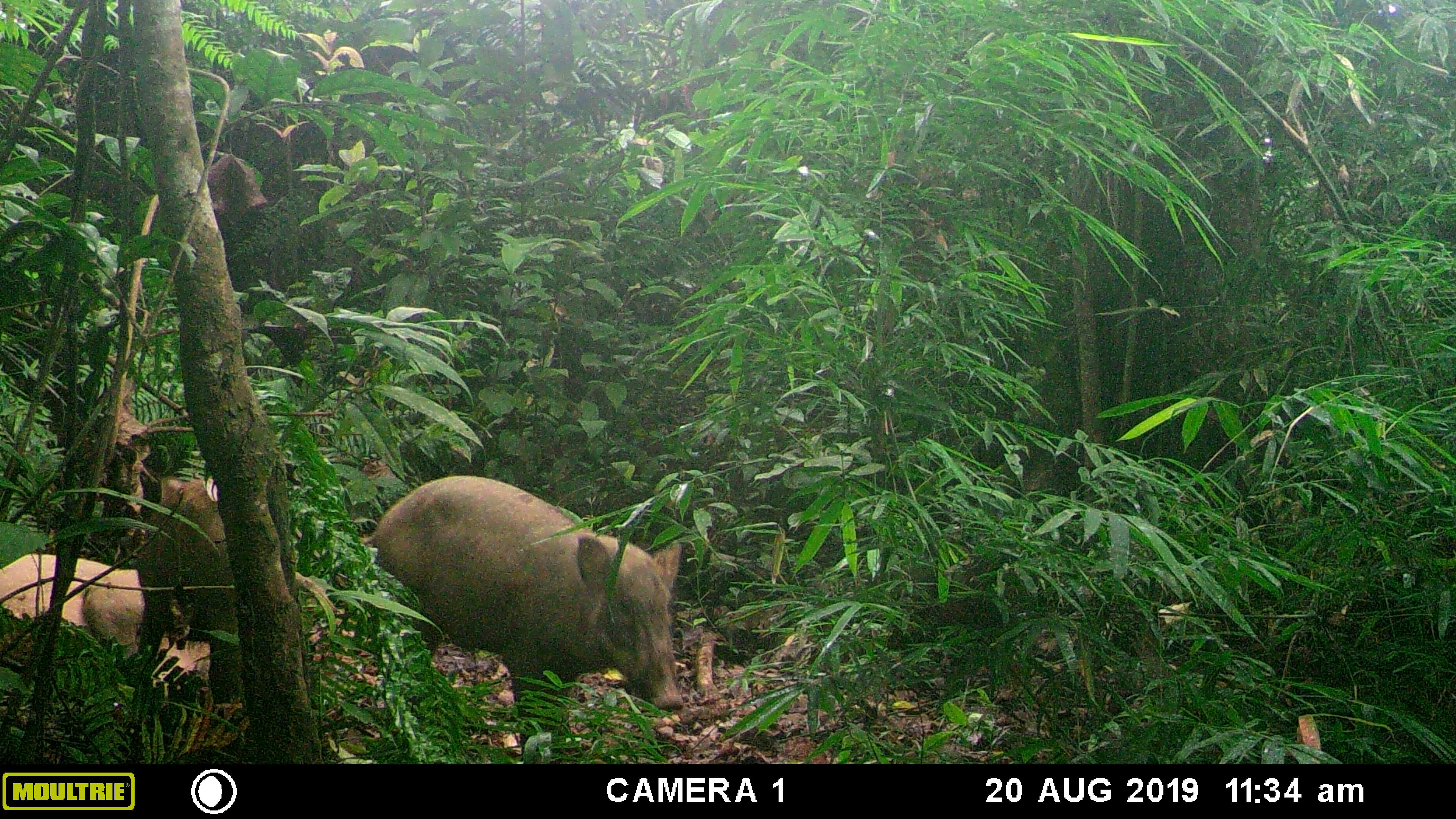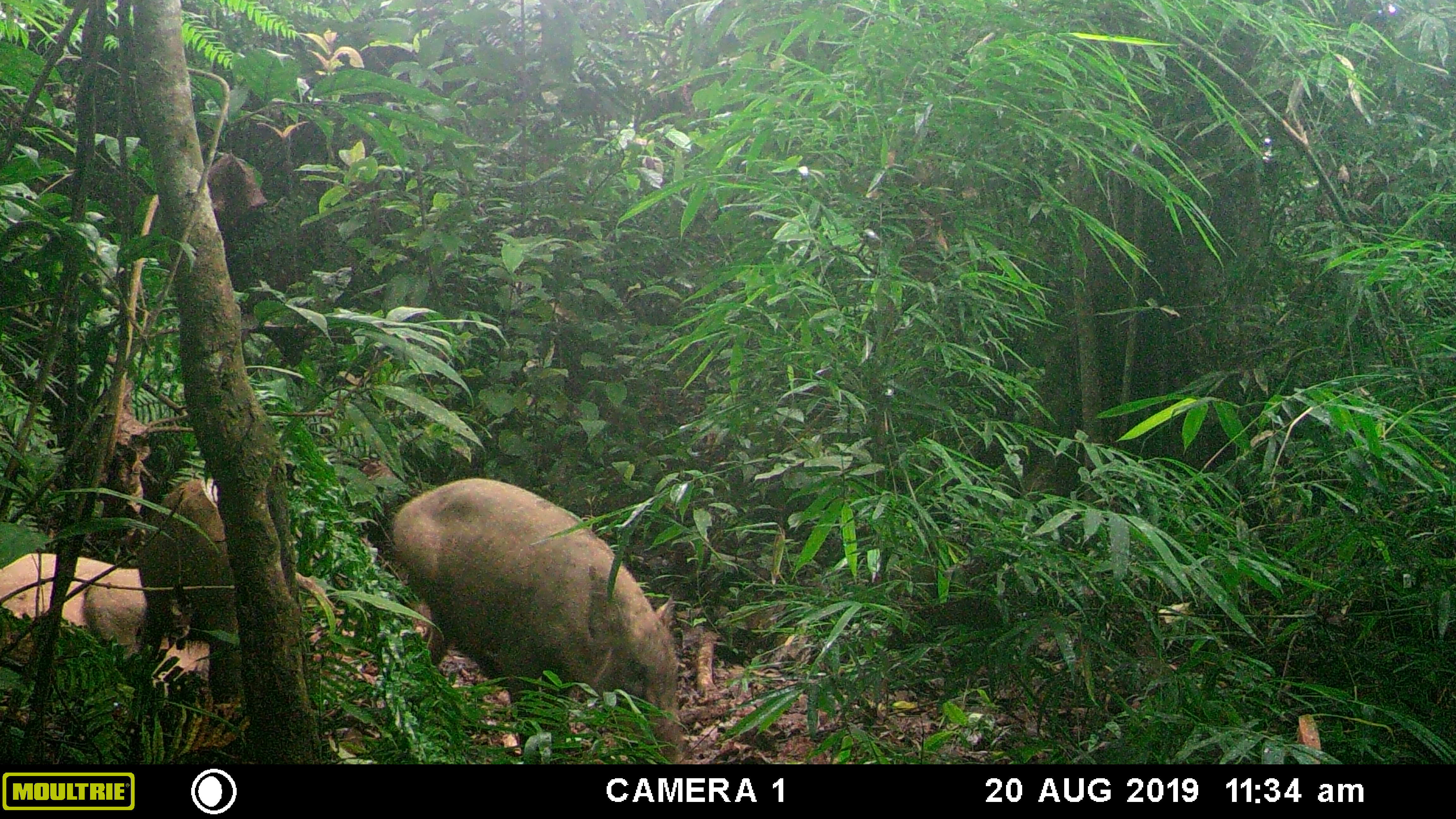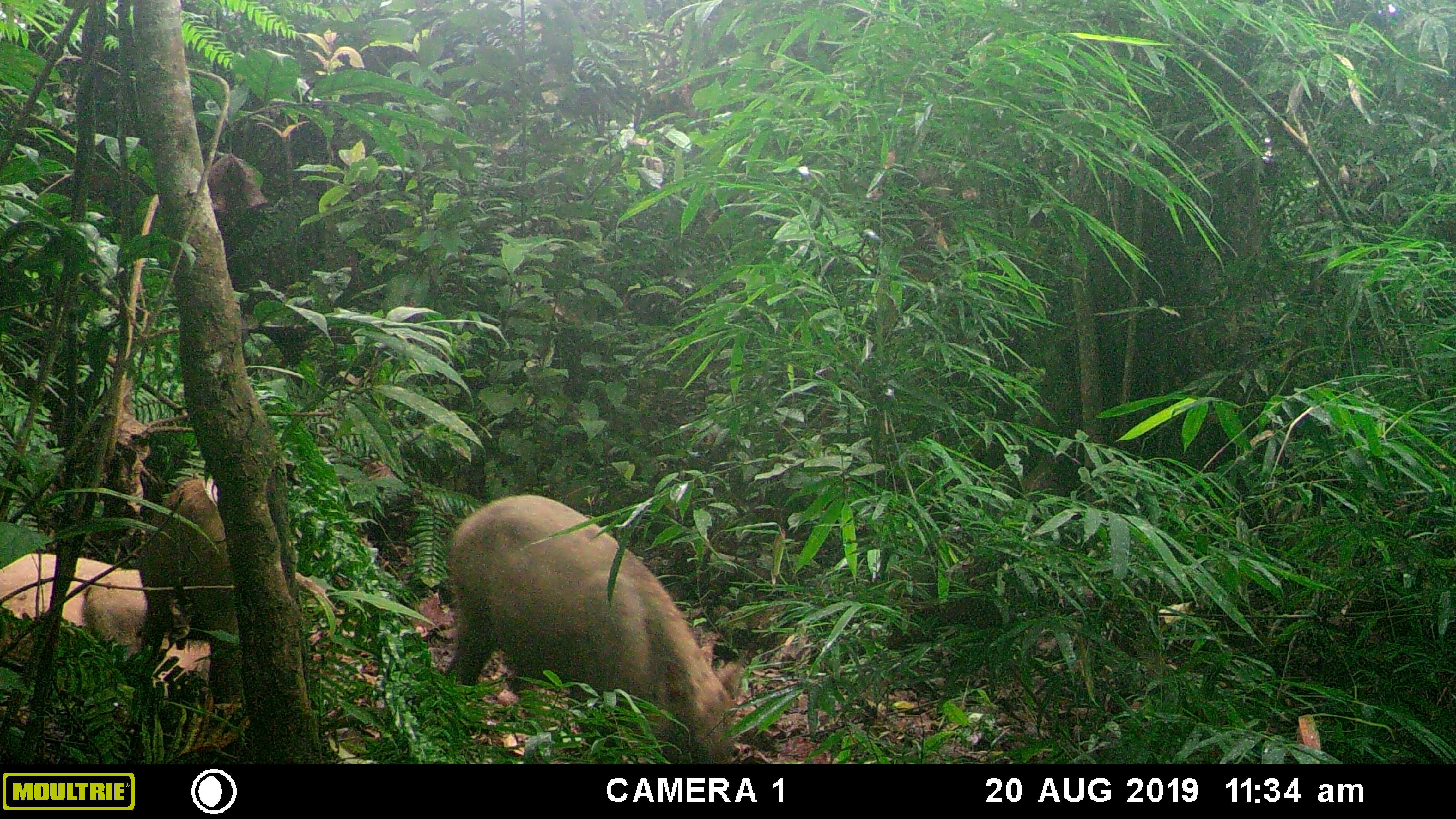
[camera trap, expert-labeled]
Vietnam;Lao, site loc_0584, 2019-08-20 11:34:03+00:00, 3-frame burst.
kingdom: Animalia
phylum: Chordata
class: Mammalia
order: Artiodactyla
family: Suidae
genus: Sus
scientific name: Sus scrofa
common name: eurasian wild pig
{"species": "eurasian wild pig (Sus scrofa)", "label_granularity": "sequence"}